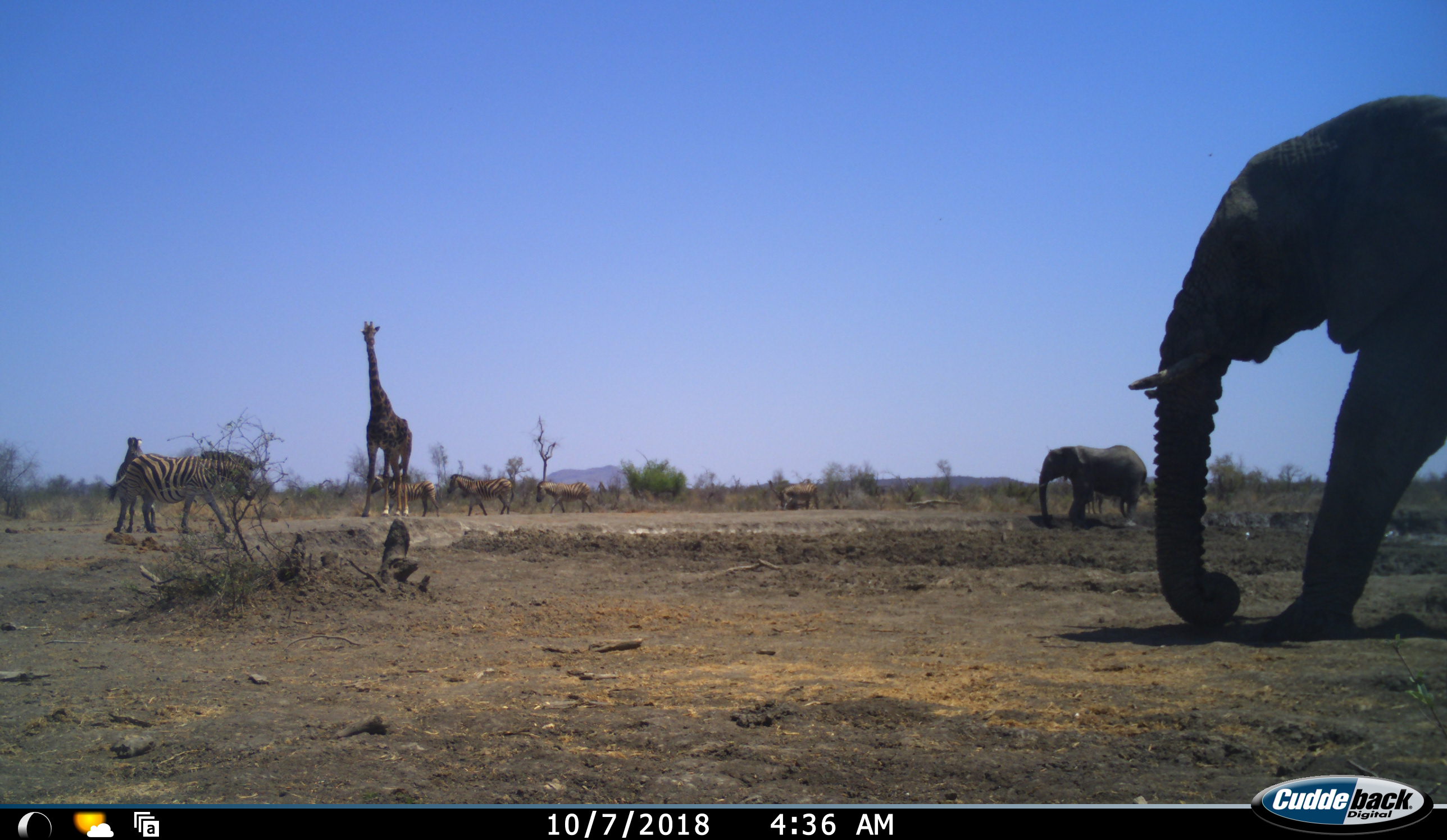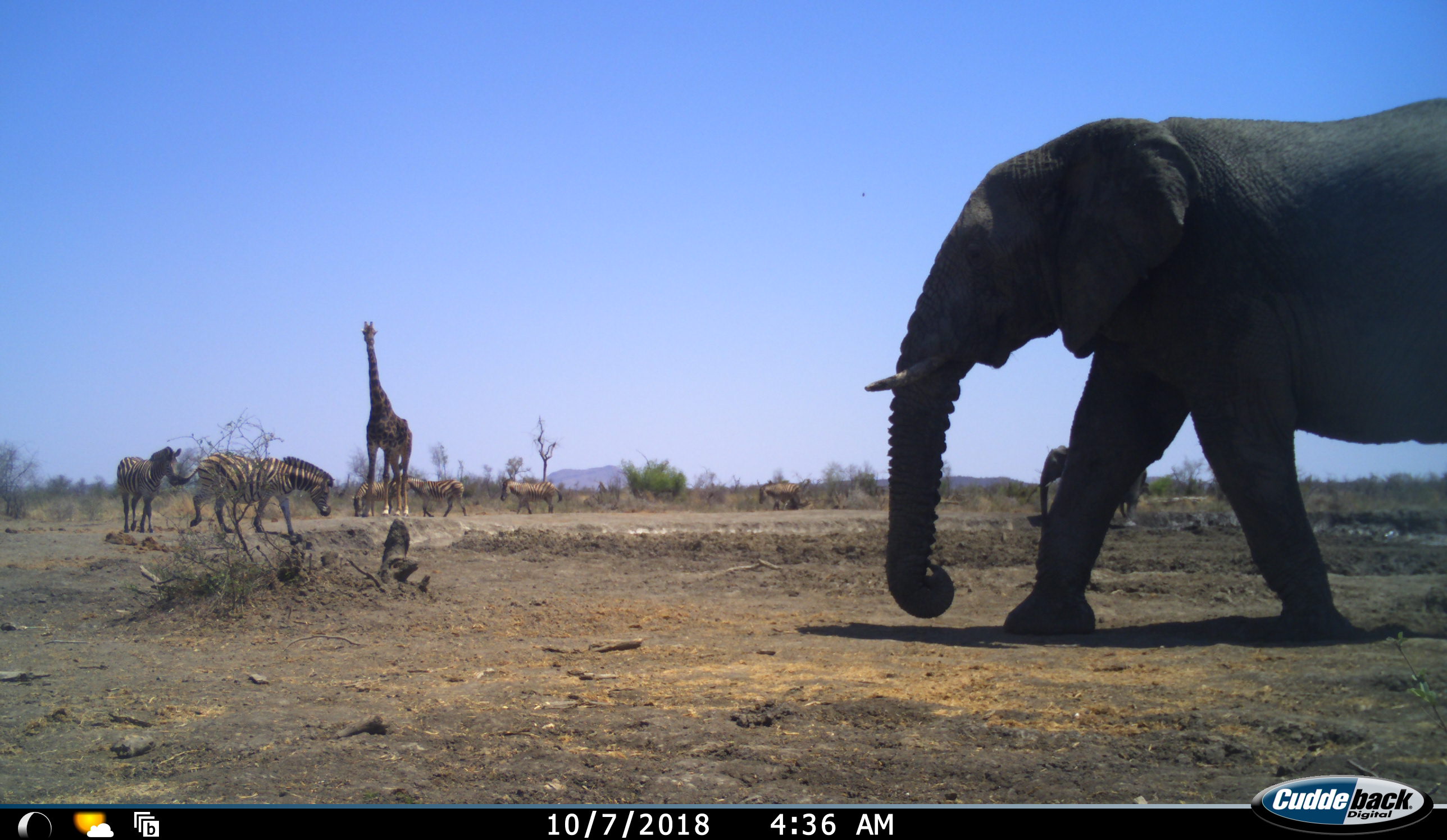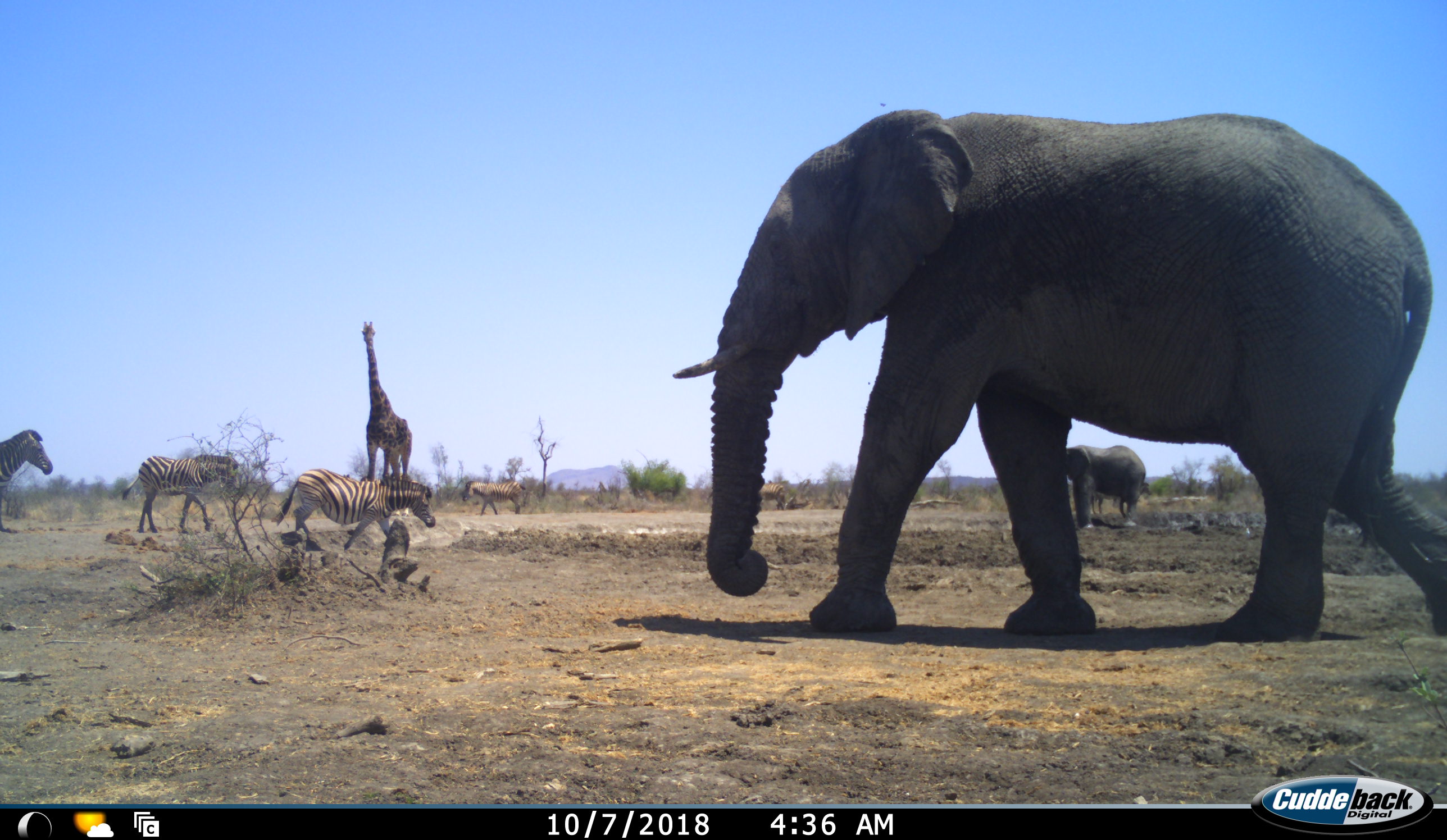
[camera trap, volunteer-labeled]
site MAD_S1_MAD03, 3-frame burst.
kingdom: Animalia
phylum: Chordata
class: Mammalia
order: Proboscidea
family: Elephantidae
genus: Loxodonta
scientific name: Loxodonta africana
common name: african bush elephant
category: elephant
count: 2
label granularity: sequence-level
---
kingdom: Animalia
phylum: Chordata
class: Mammalia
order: Artiodactyla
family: Giraffidae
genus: Giraffa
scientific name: Giraffa camelopardalis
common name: giraffe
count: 1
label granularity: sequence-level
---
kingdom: Animalia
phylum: Chordata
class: Mammalia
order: Perissodactyla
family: Equidae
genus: Equus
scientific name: Equus quagga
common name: plains zebra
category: zebraplains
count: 6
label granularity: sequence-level